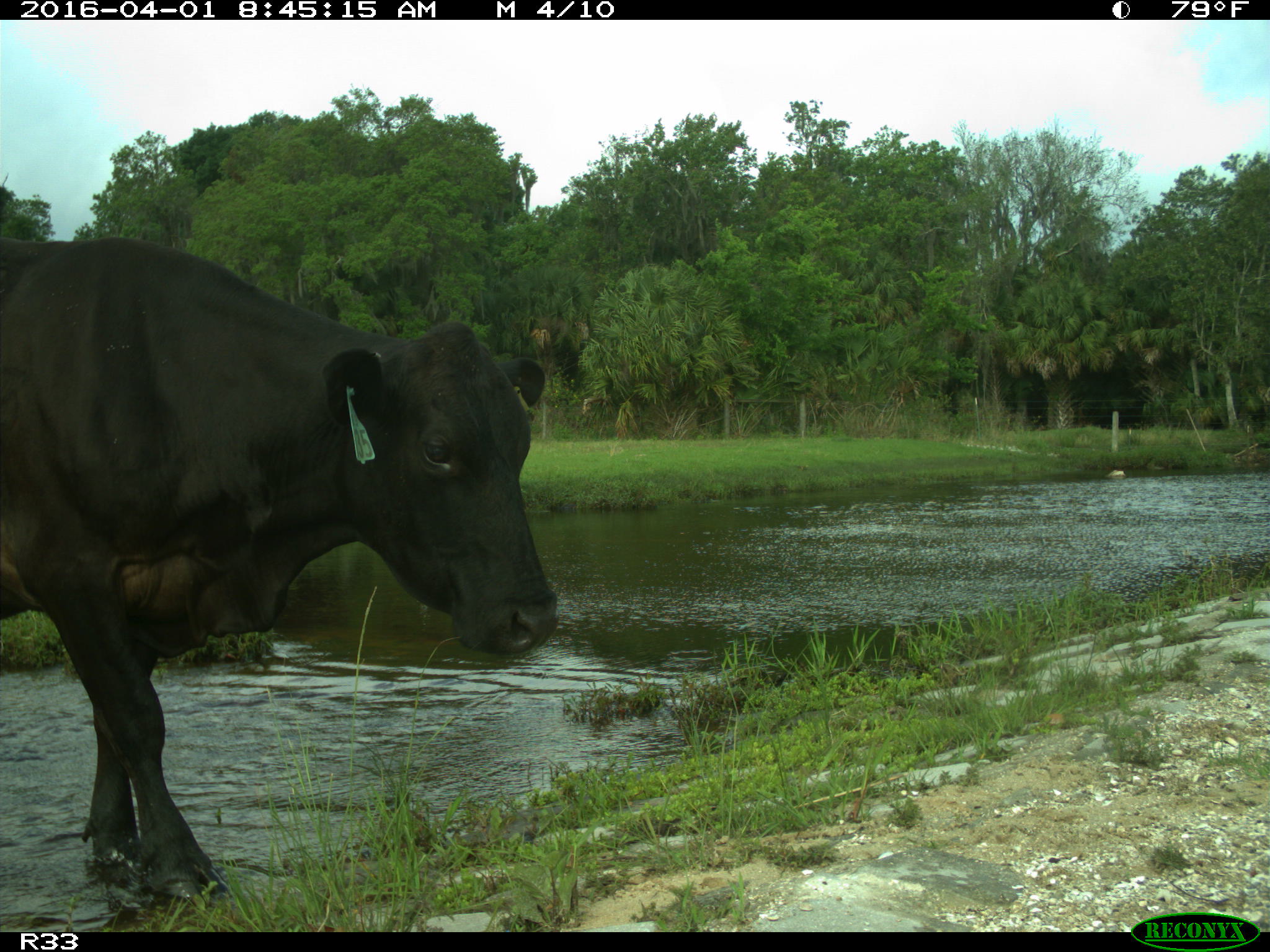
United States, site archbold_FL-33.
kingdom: Animalia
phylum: Chordata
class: Mammalia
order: Artiodactyla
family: Bovidae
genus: Bos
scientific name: Bos taurus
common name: domestic cow